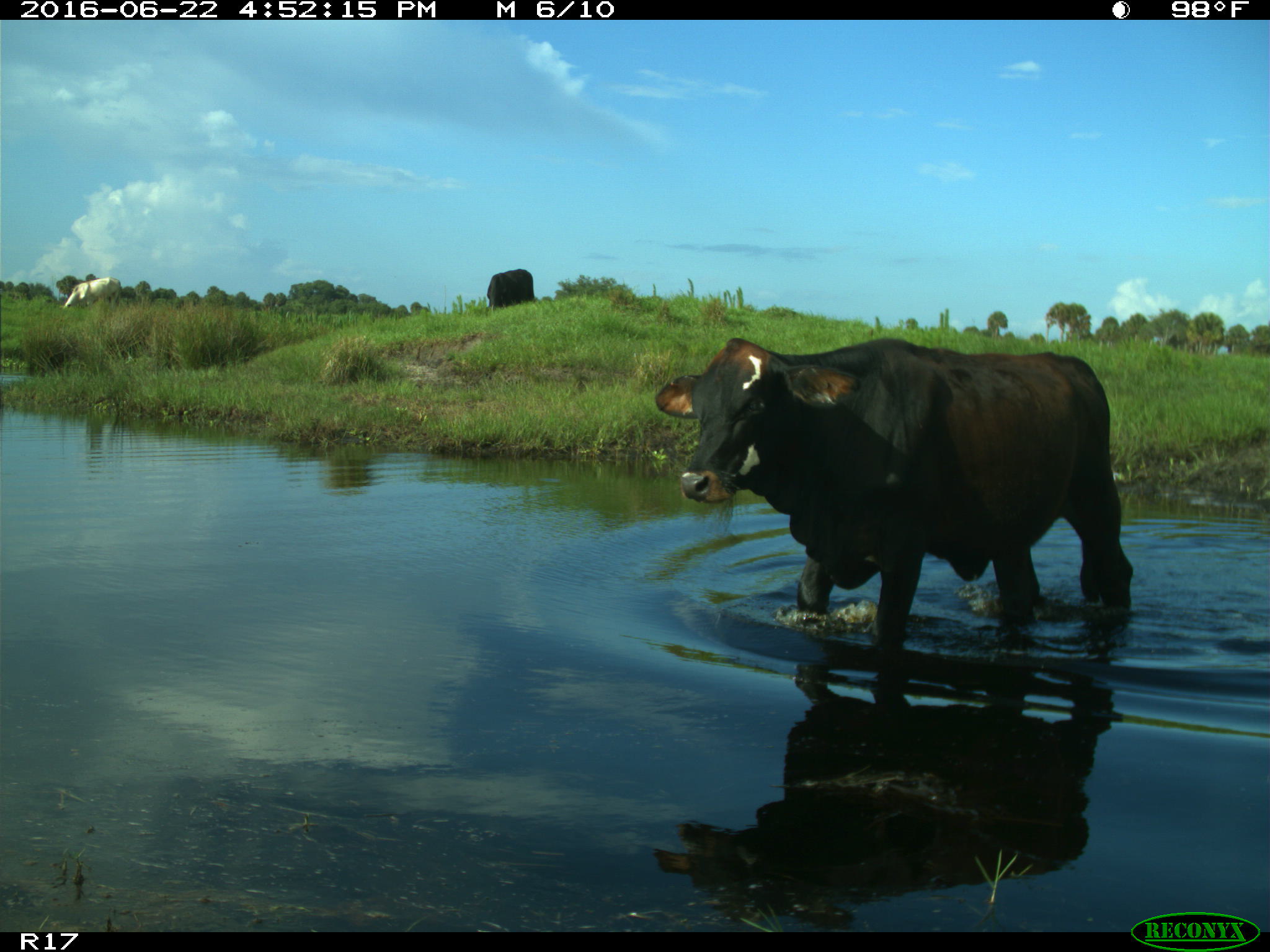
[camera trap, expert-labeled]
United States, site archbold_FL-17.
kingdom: Animalia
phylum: Chordata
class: Mammalia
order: Artiodactyla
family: Bovidae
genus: Bos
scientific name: Bos taurus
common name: domestic cow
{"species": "Bos taurus (domestic cow)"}